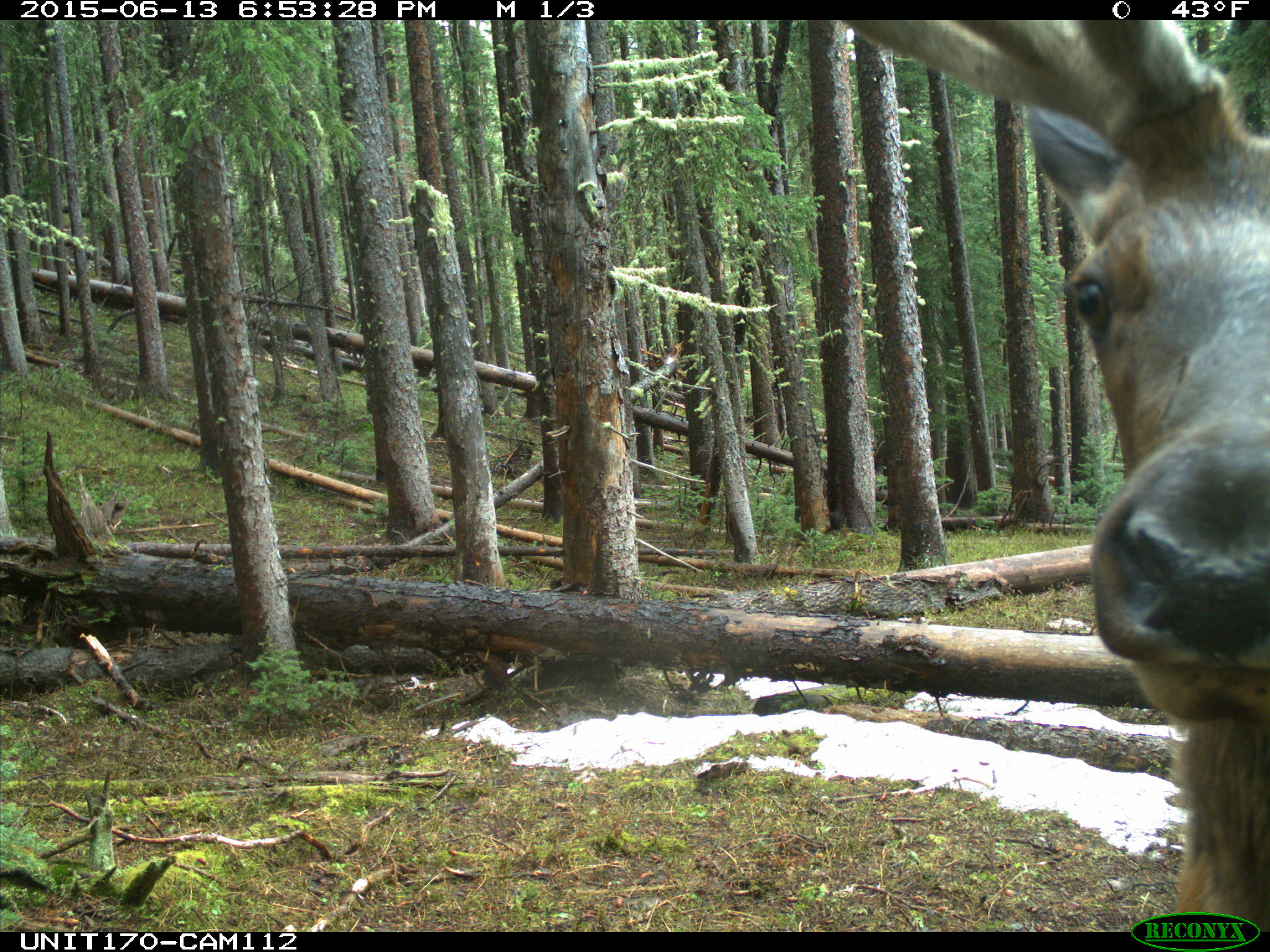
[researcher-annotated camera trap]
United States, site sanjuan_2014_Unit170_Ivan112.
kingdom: Animalia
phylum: Chordata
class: Mammalia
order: Artiodactyla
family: Cervidae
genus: Cervus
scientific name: Cervus elaphus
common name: red deer